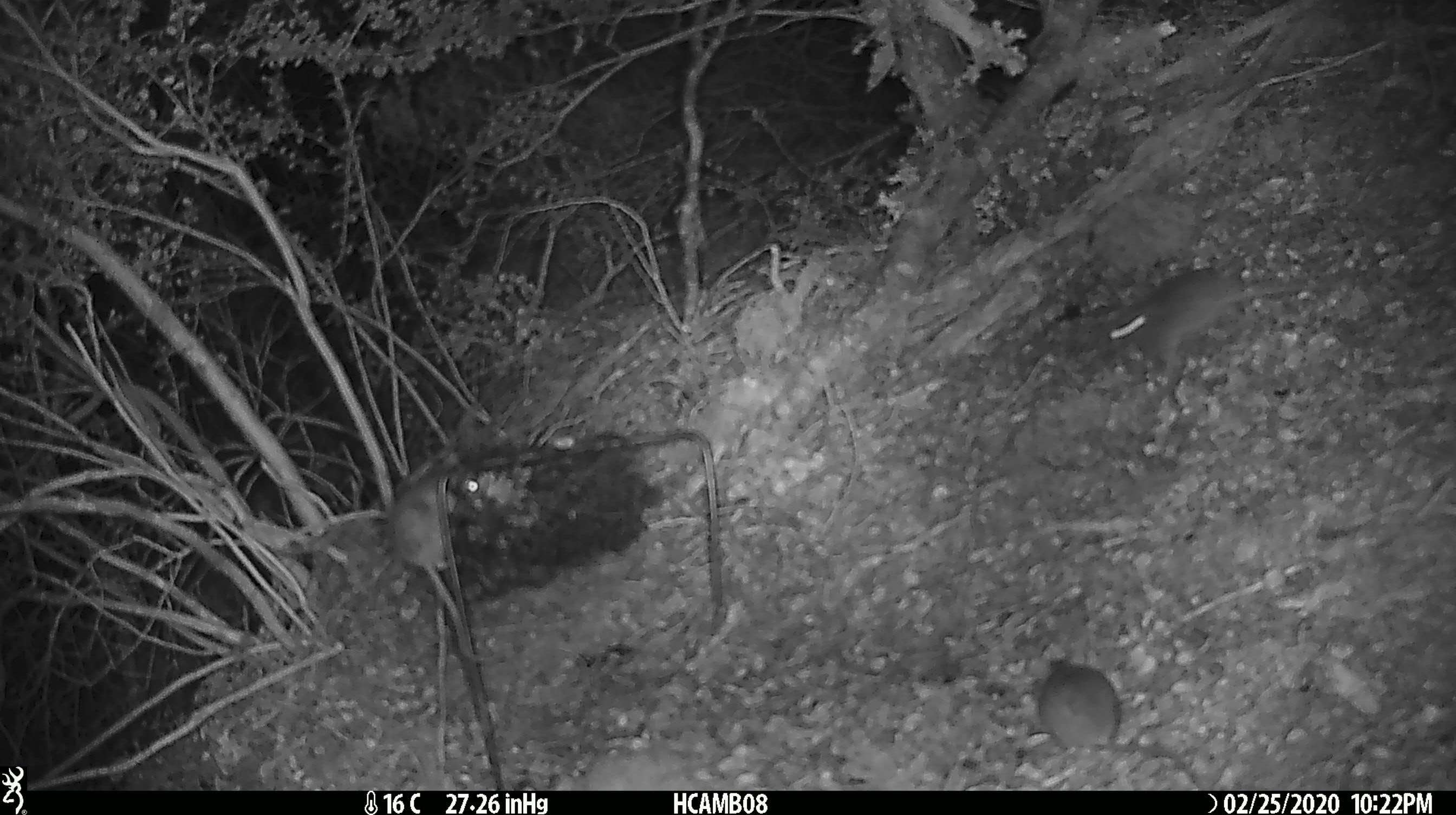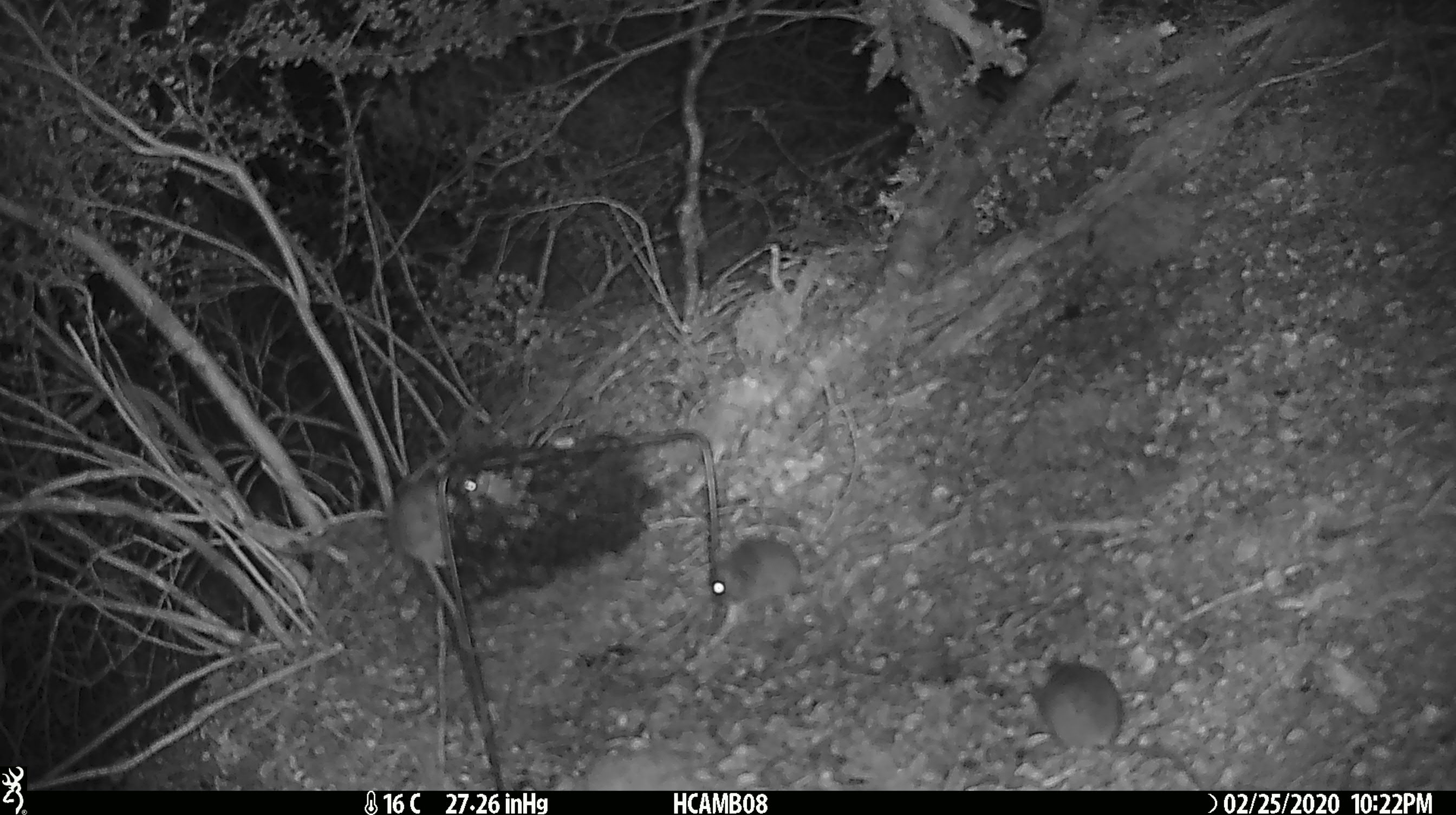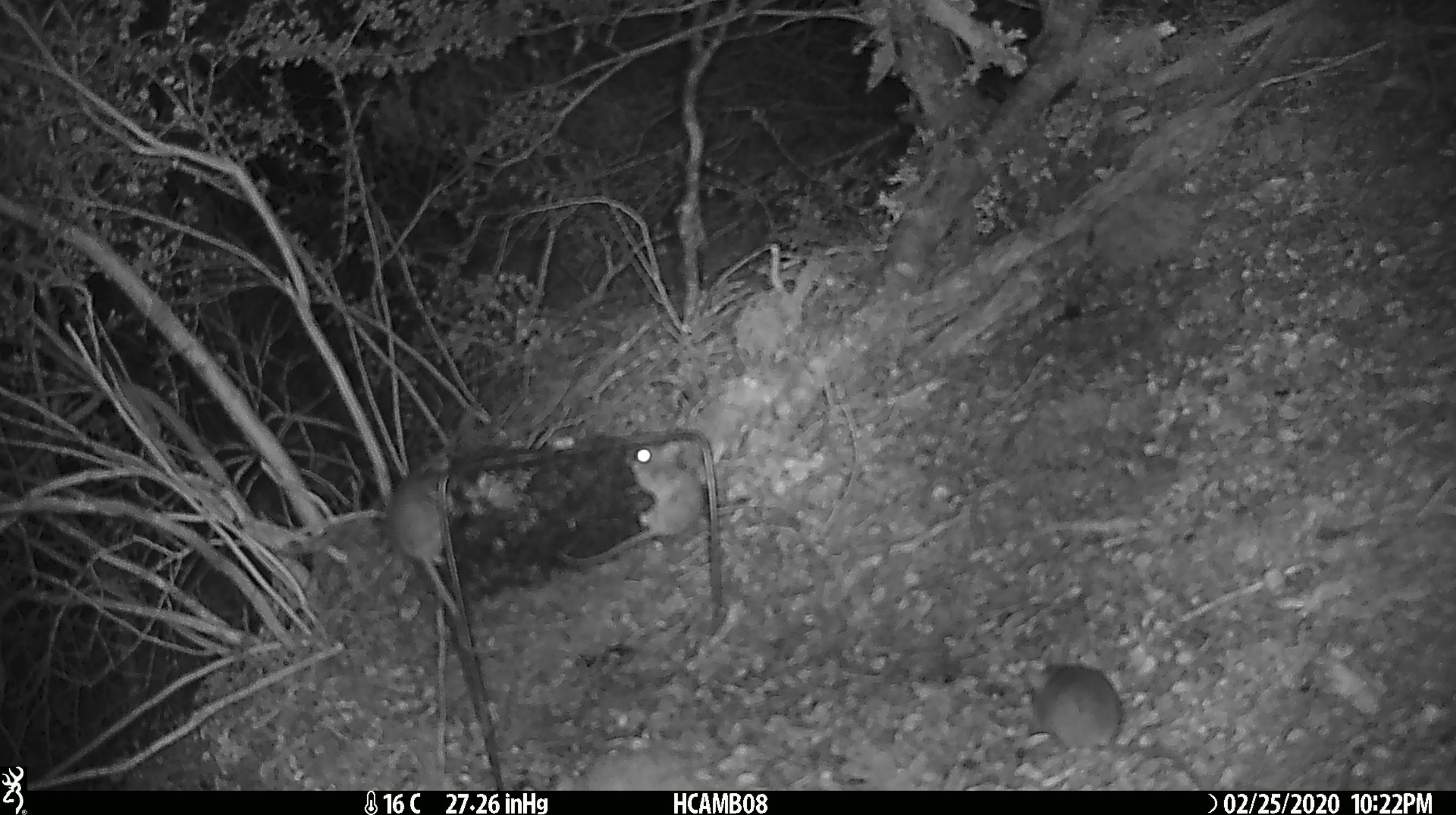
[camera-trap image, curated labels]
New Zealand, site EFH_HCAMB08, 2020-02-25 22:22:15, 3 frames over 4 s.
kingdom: Animalia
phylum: Chordata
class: Mammalia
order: Rodentia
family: Muridae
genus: Mus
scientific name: Mus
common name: mouse